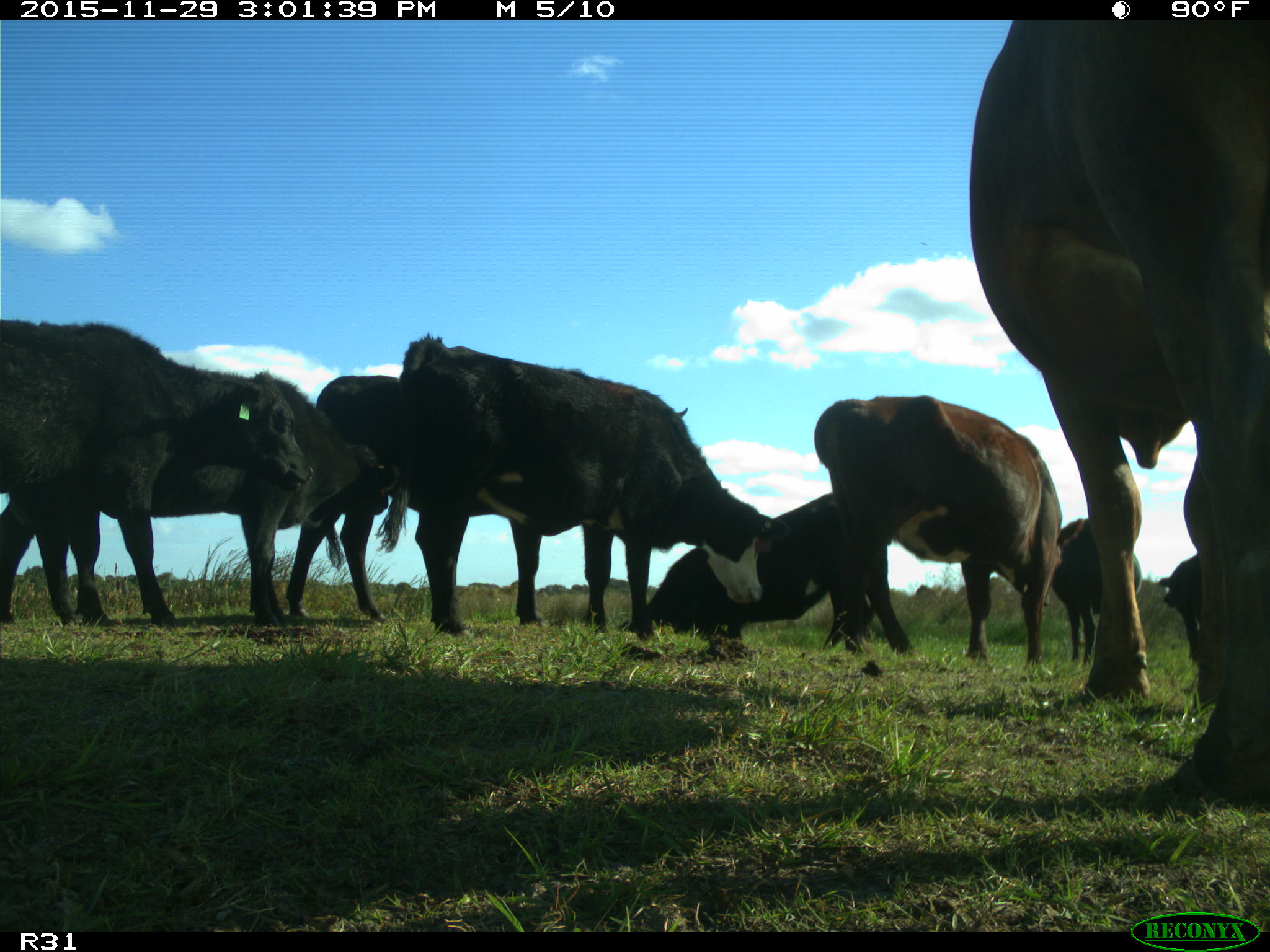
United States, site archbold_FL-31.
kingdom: Animalia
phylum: Chordata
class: Mammalia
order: Artiodactyla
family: Bovidae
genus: Bos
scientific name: Bos taurus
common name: domestic cow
Bos taurus (domestic cow).